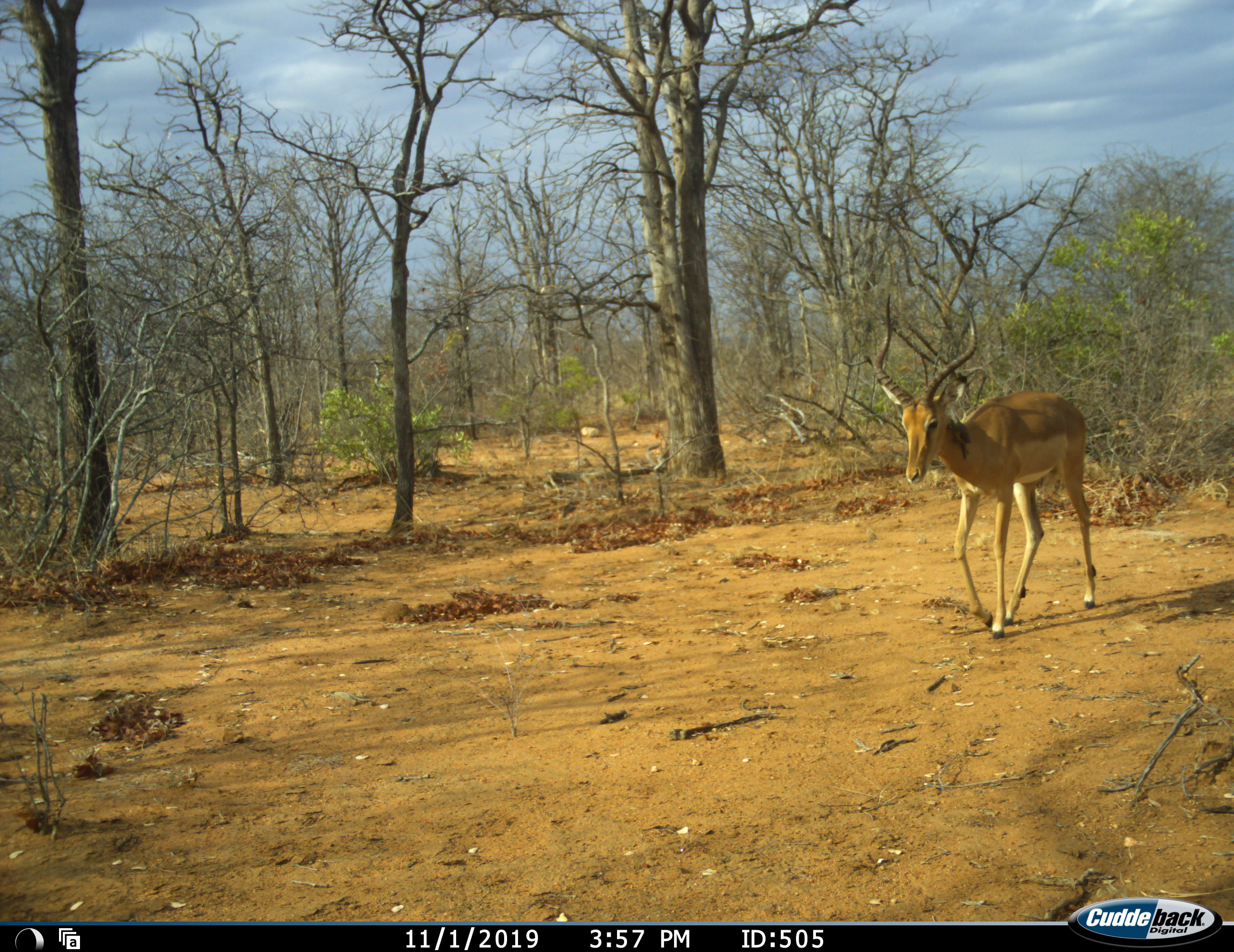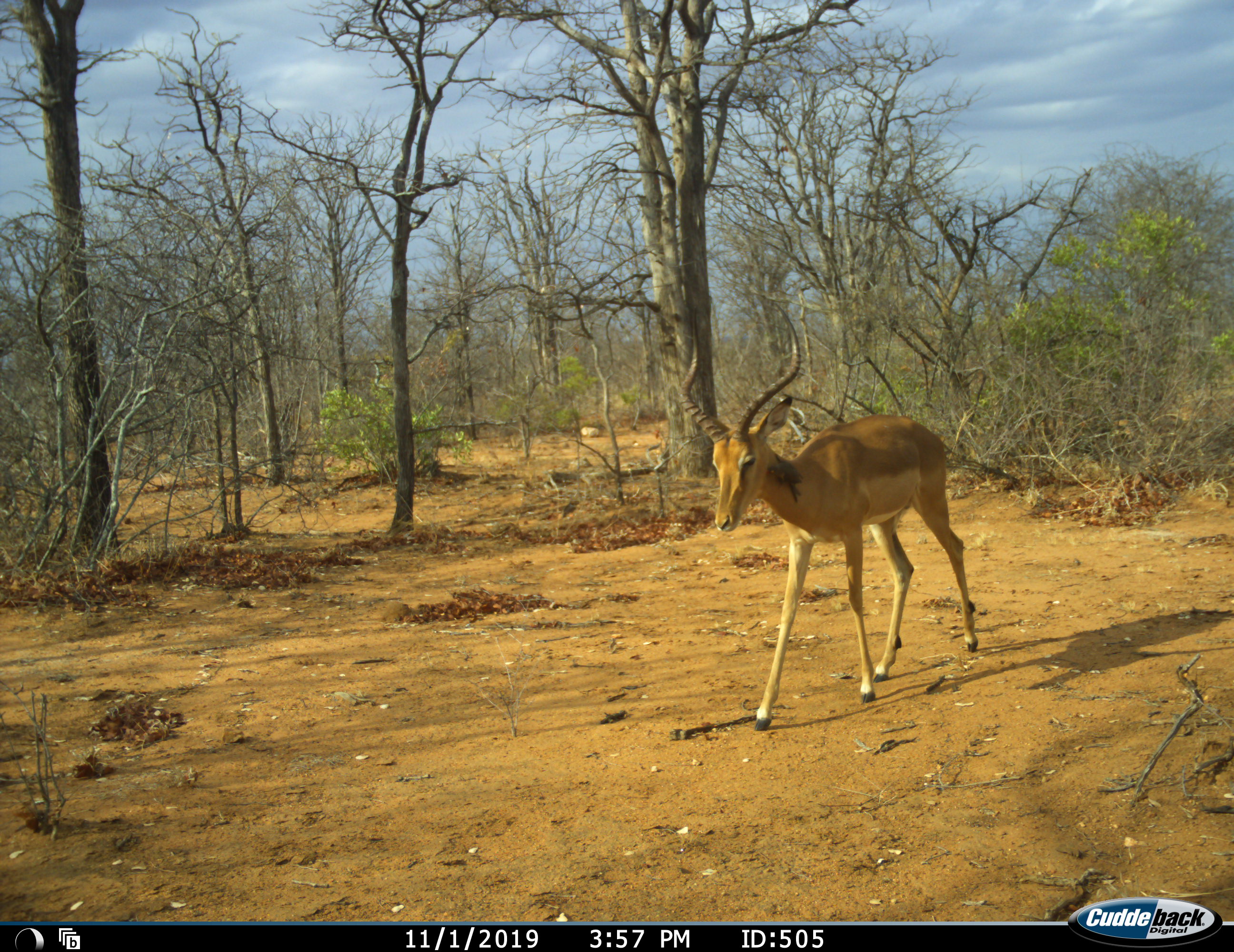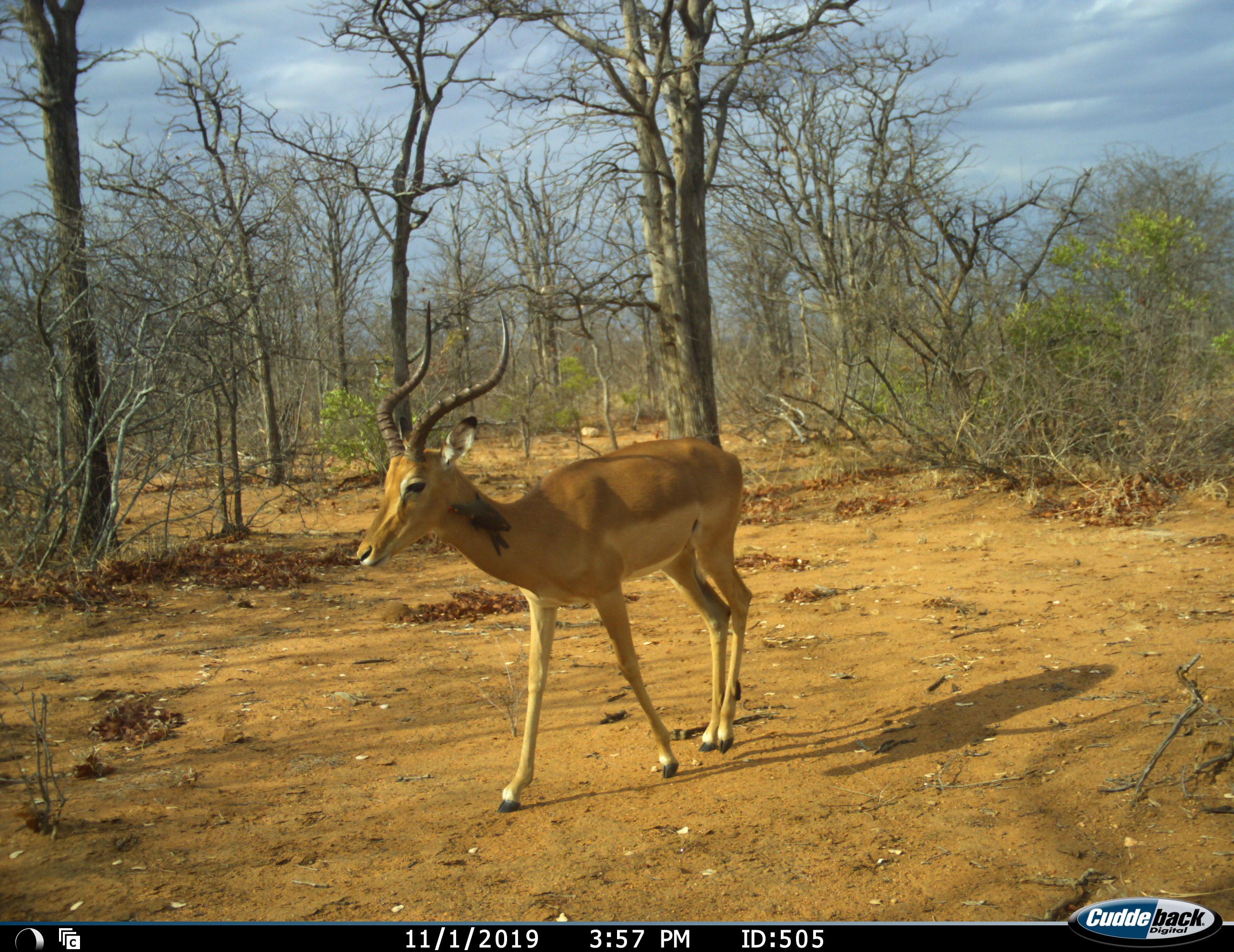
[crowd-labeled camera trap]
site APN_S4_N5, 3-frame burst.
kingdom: Animalia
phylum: Chordata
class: Mammalia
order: Artiodactyla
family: Bovidae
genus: Aepyceros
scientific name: Aepyceros melampus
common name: impala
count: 1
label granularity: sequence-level